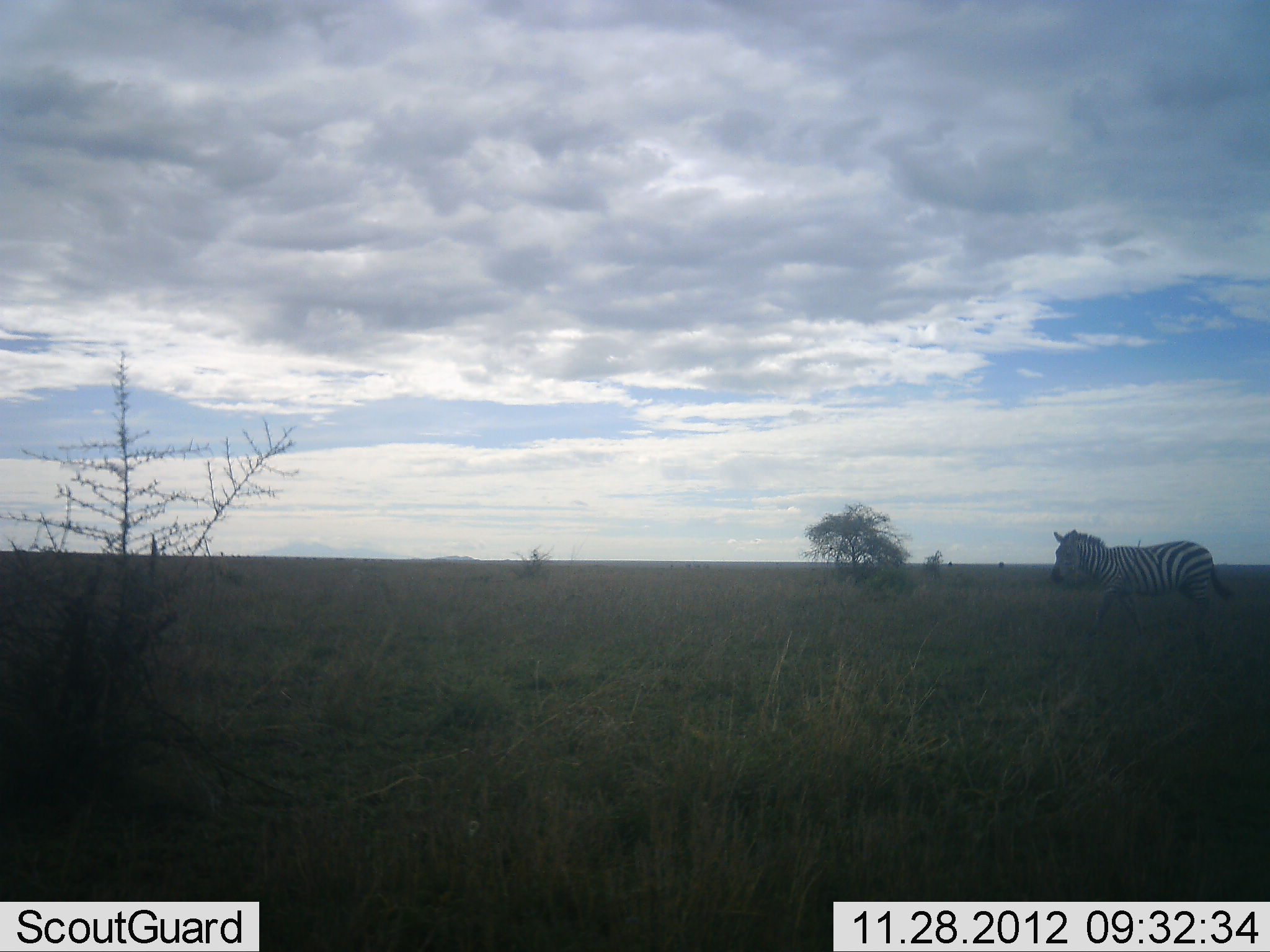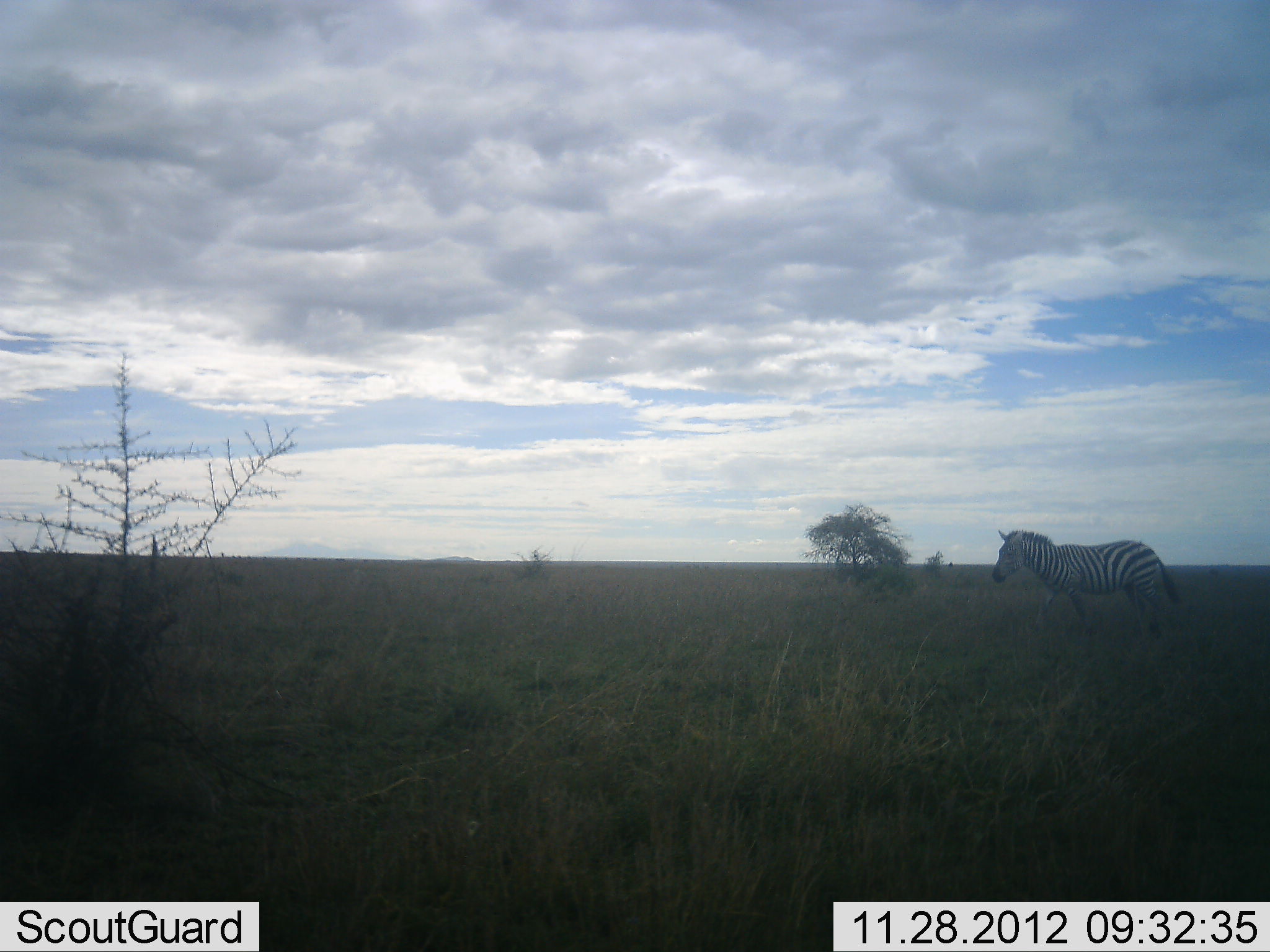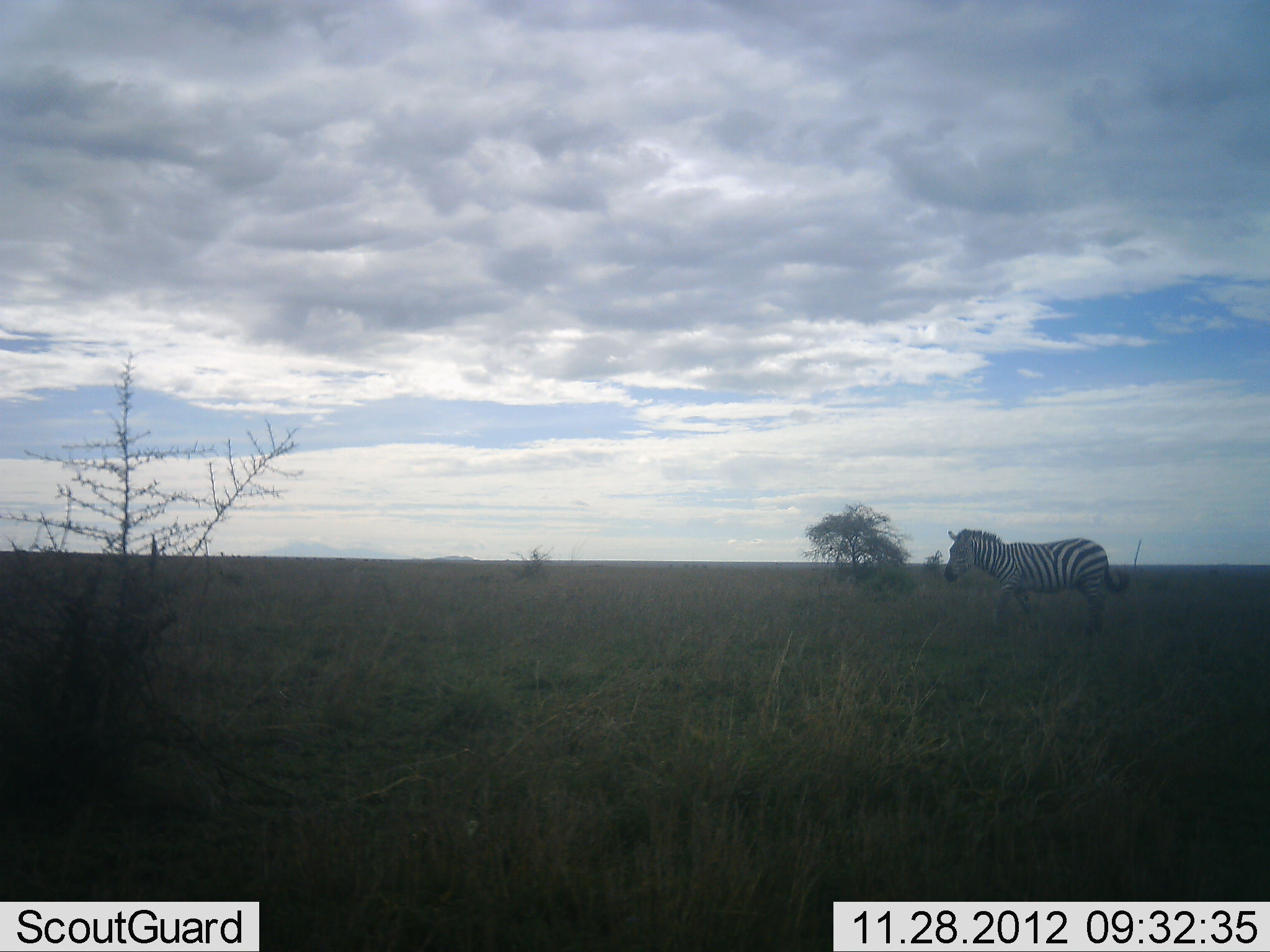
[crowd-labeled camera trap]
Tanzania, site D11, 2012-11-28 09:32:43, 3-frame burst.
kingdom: Animalia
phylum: Chordata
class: Mammalia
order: Perissodactyla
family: Equidae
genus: Equus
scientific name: Equus quagga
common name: plains zebra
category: zebra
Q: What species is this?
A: Zebra (plains zebra) (Equus quagga).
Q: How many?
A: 1.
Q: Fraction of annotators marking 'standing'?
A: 20%.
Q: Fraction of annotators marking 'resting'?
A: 0%.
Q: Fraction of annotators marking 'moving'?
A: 80%.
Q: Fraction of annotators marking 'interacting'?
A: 0%.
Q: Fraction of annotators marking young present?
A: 0%.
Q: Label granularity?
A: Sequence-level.